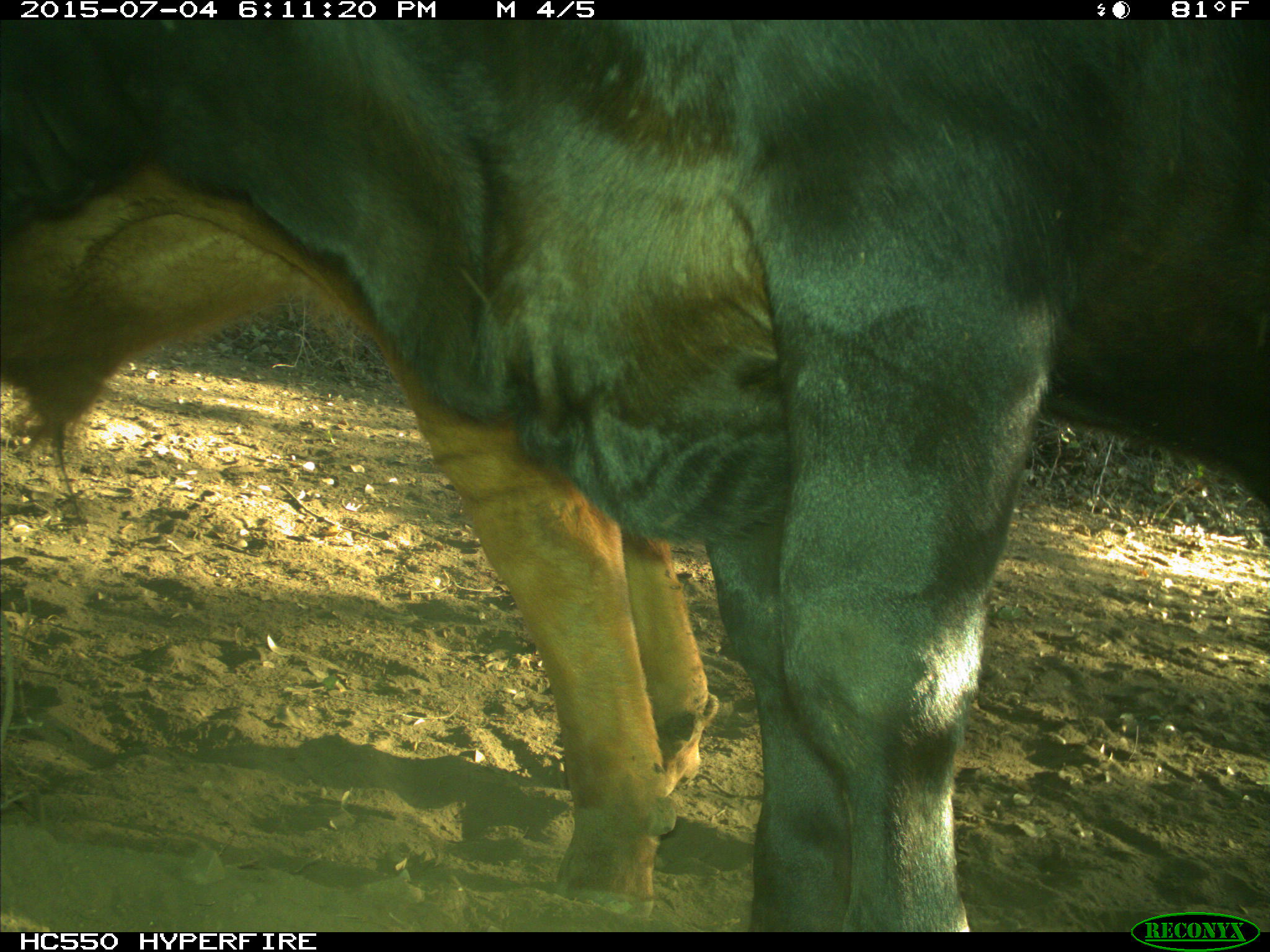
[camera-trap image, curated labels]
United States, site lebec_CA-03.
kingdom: Animalia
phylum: Chordata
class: Mammalia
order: Artiodactyla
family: Bovidae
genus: Bos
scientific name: Bos taurus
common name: domestic cow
Bos taurus (domestic cow).